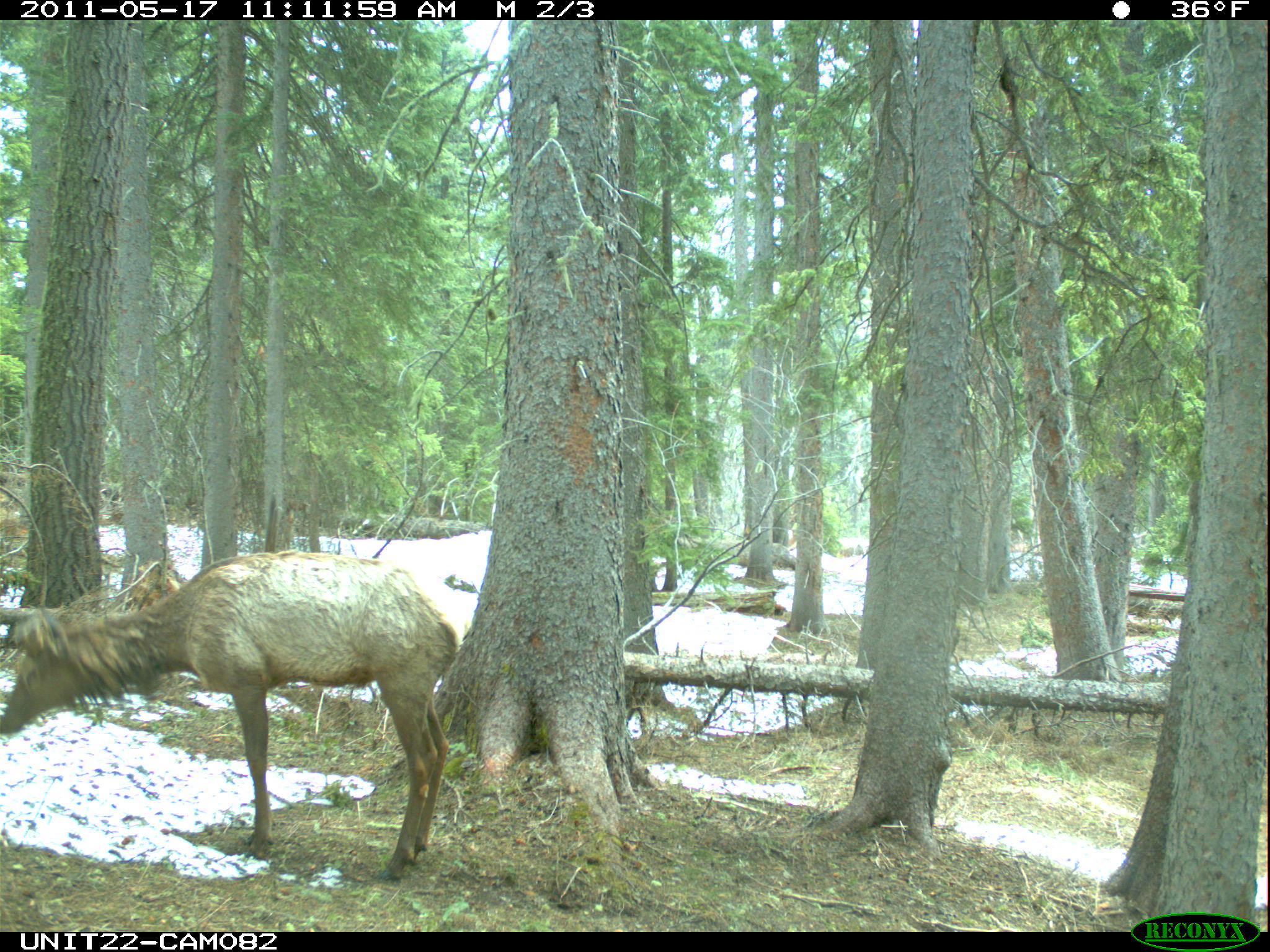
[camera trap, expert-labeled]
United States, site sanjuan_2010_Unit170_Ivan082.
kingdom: Animalia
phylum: Chordata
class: Mammalia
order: Artiodactyla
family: Cervidae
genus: Cervus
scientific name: Cervus elaphus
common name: red deer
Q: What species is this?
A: Cervus elaphus (red deer).